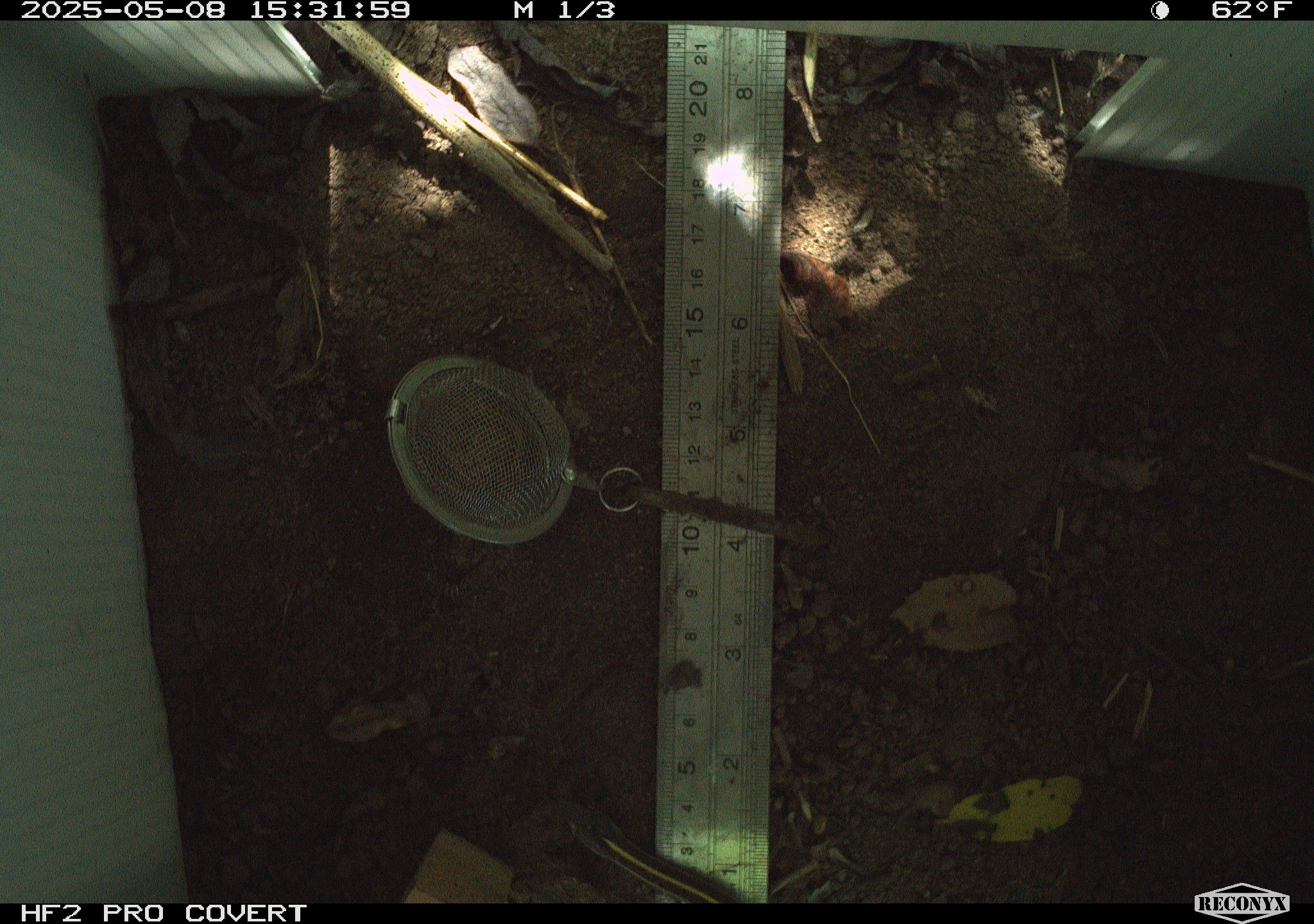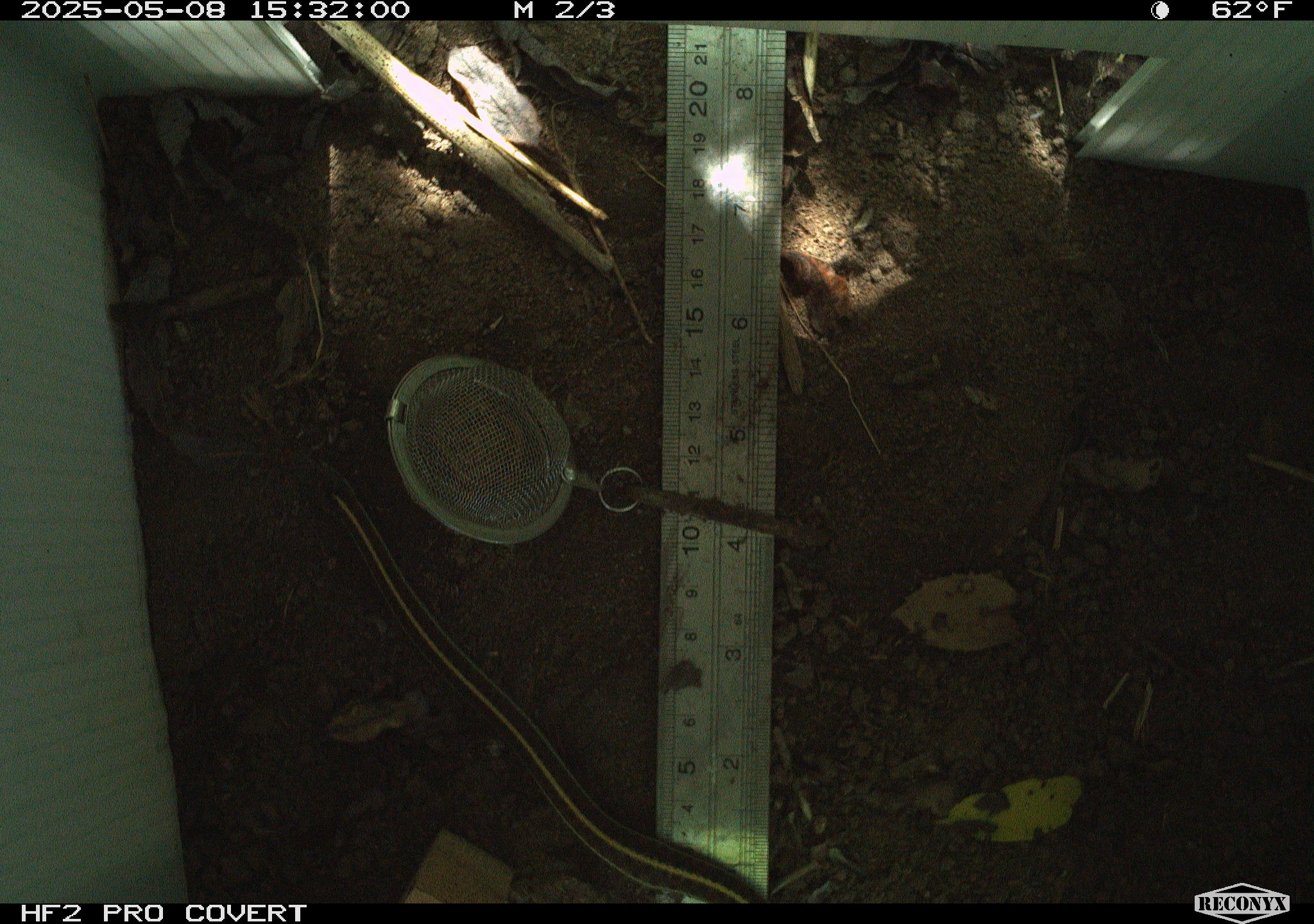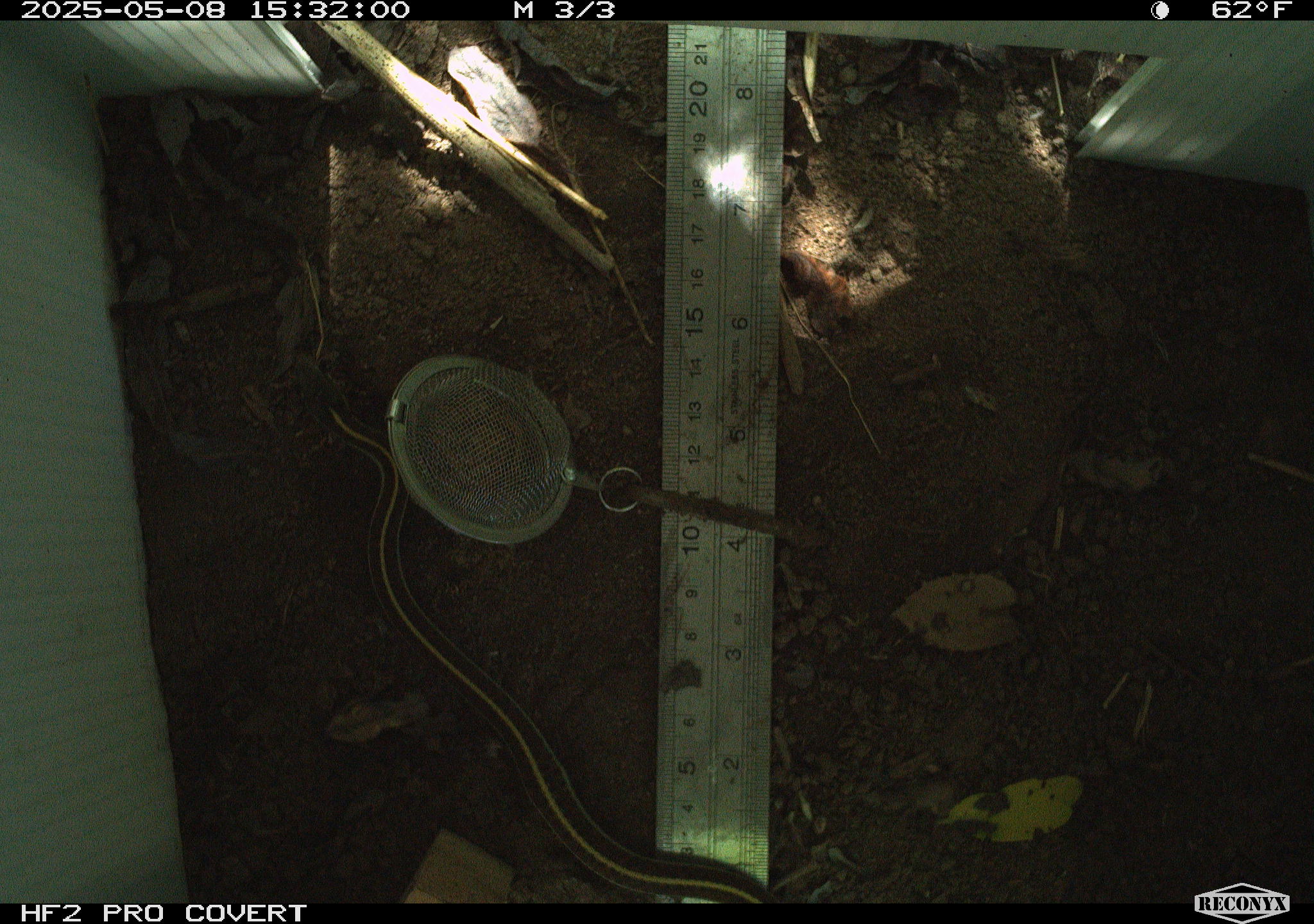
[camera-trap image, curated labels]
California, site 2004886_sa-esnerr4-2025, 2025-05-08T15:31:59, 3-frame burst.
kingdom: Animalia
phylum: Chordata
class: Reptilia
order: Squamata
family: Colubridae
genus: Thamnophis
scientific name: Thamnophis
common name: american gartersnakes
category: thamnophis species